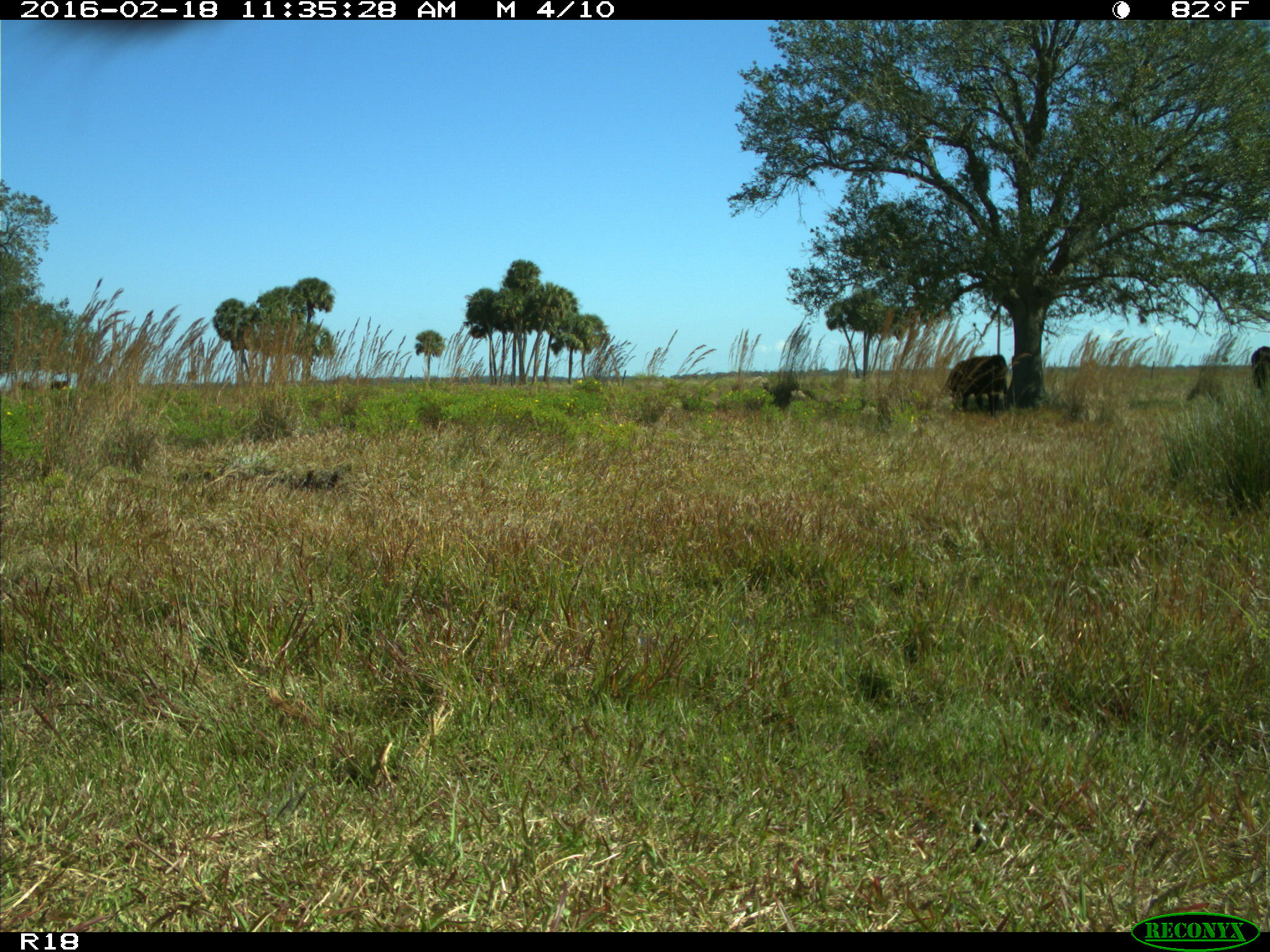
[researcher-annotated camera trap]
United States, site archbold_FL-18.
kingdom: Animalia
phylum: Chordata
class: Mammalia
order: Artiodactyla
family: Bovidae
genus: Bos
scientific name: Bos taurus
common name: domestic cow